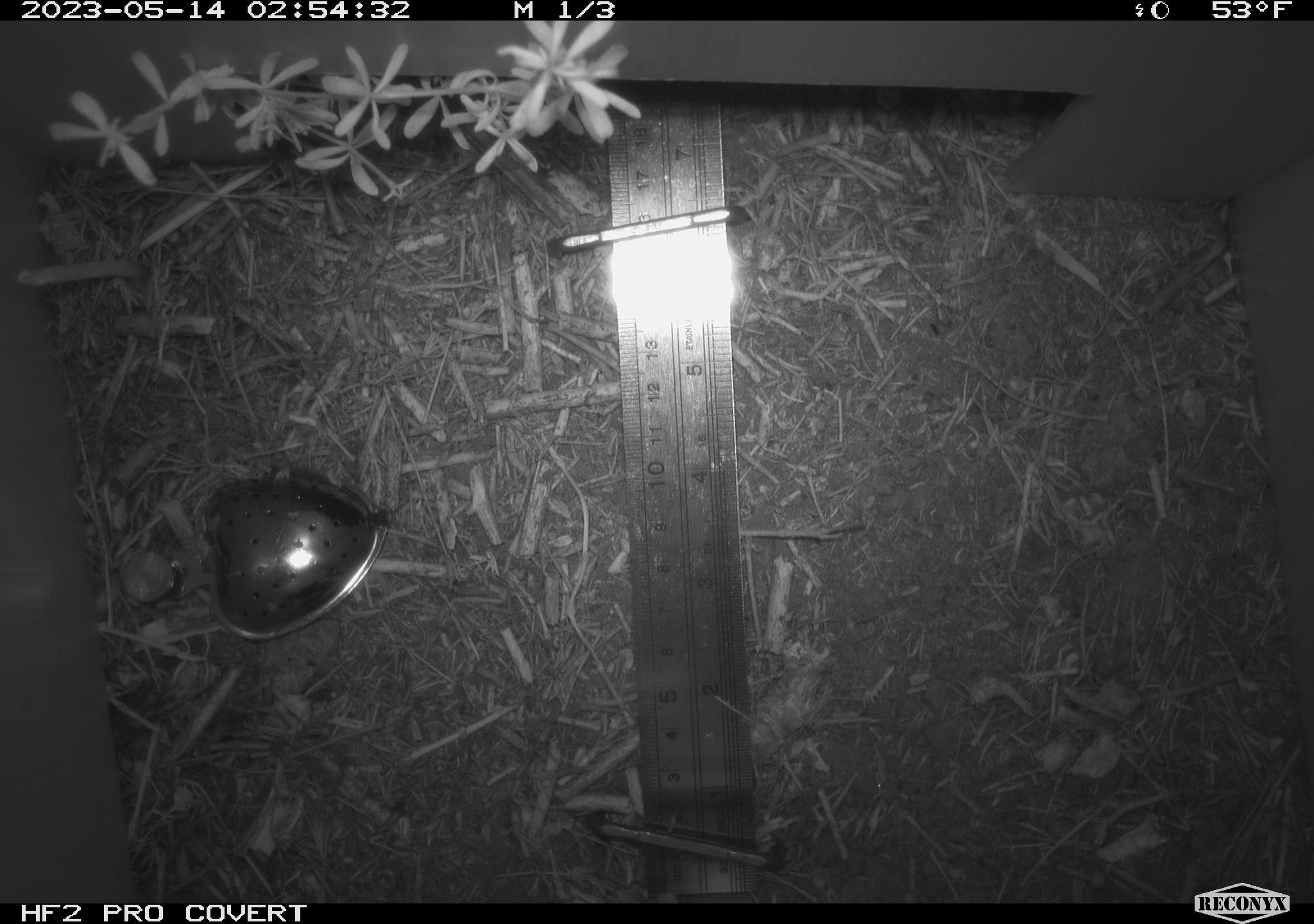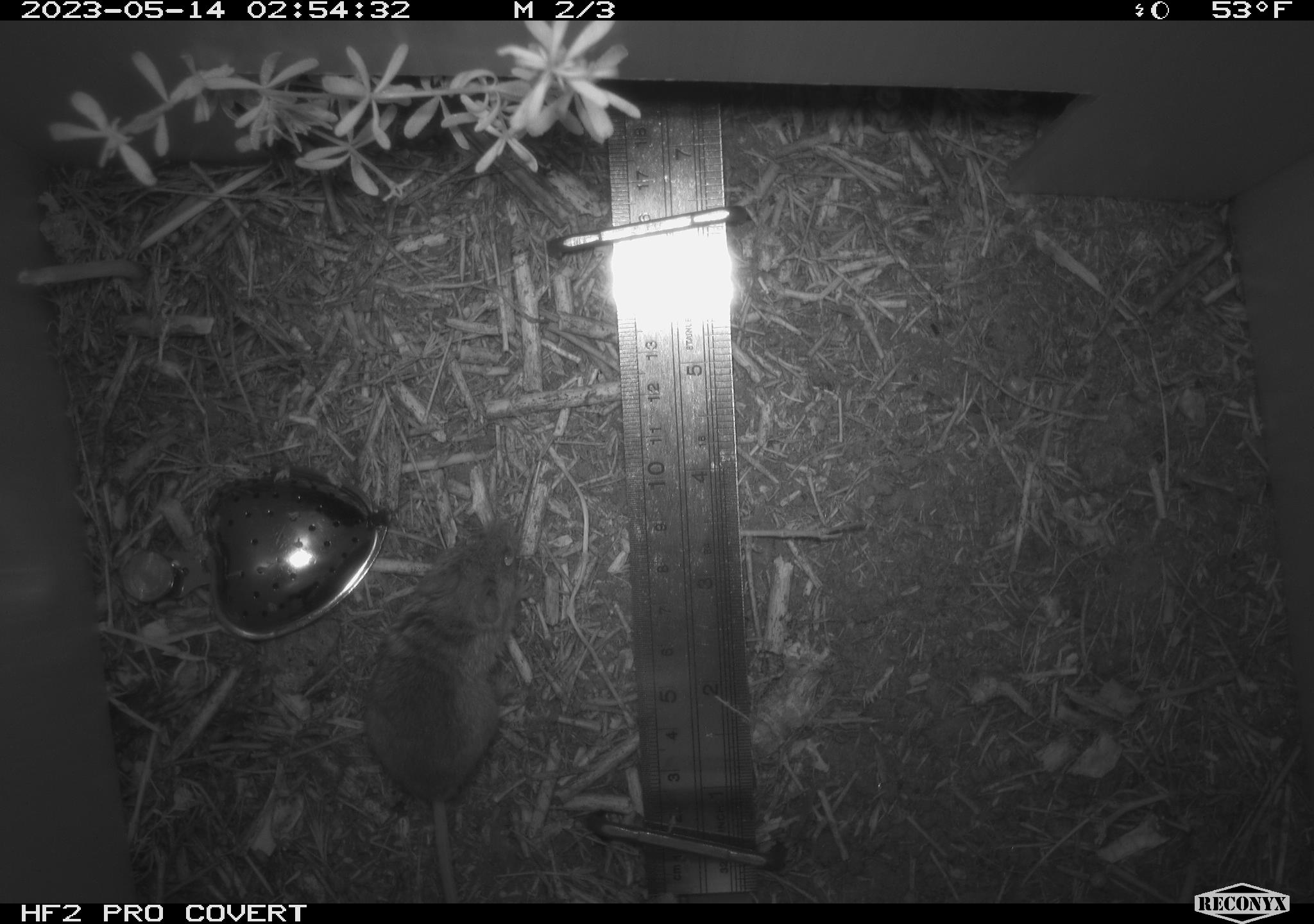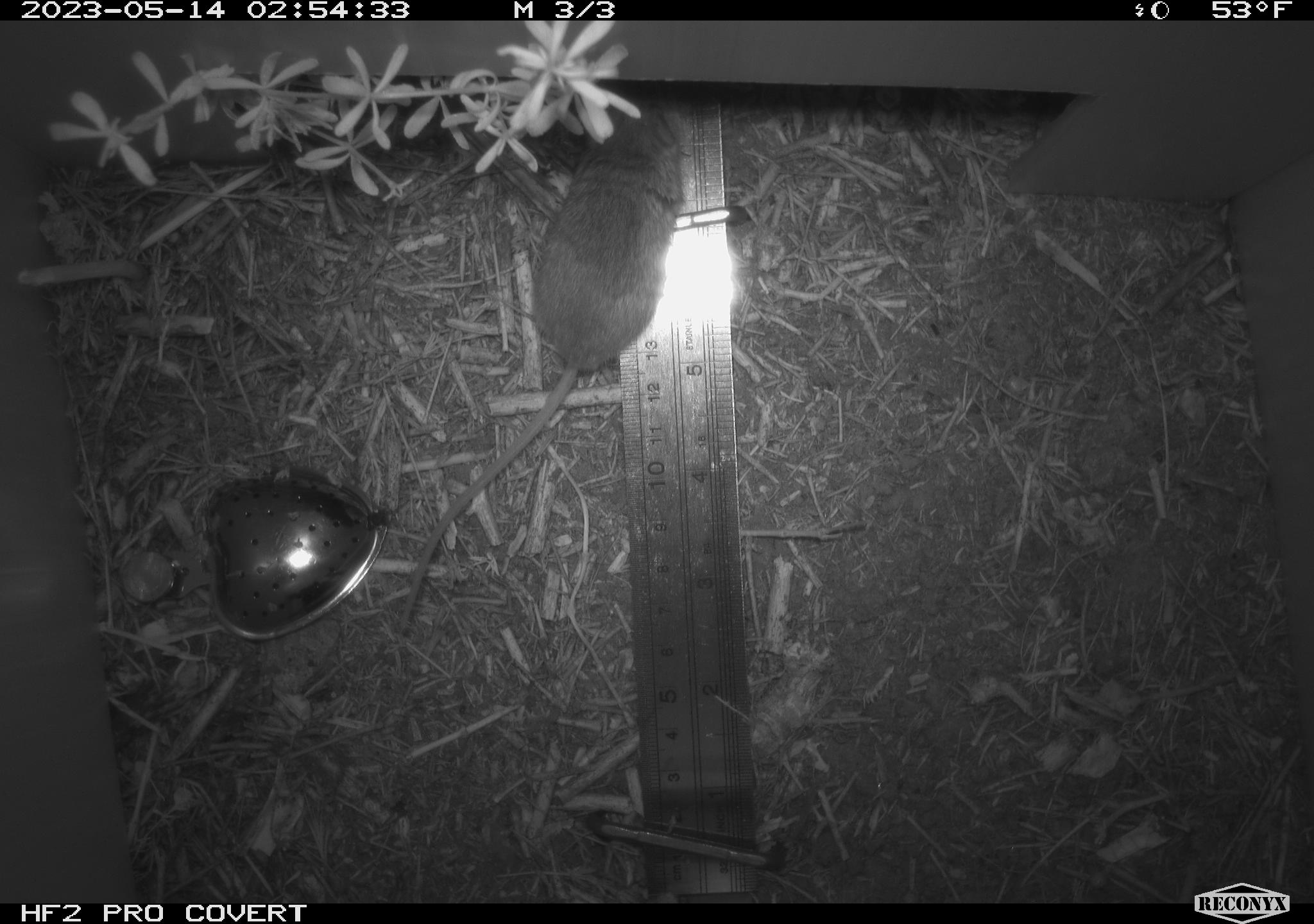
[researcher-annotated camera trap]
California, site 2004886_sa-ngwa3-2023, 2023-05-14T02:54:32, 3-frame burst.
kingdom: Animalia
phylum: Chordata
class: Mammalia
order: Rodentia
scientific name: Rodentia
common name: mouse species